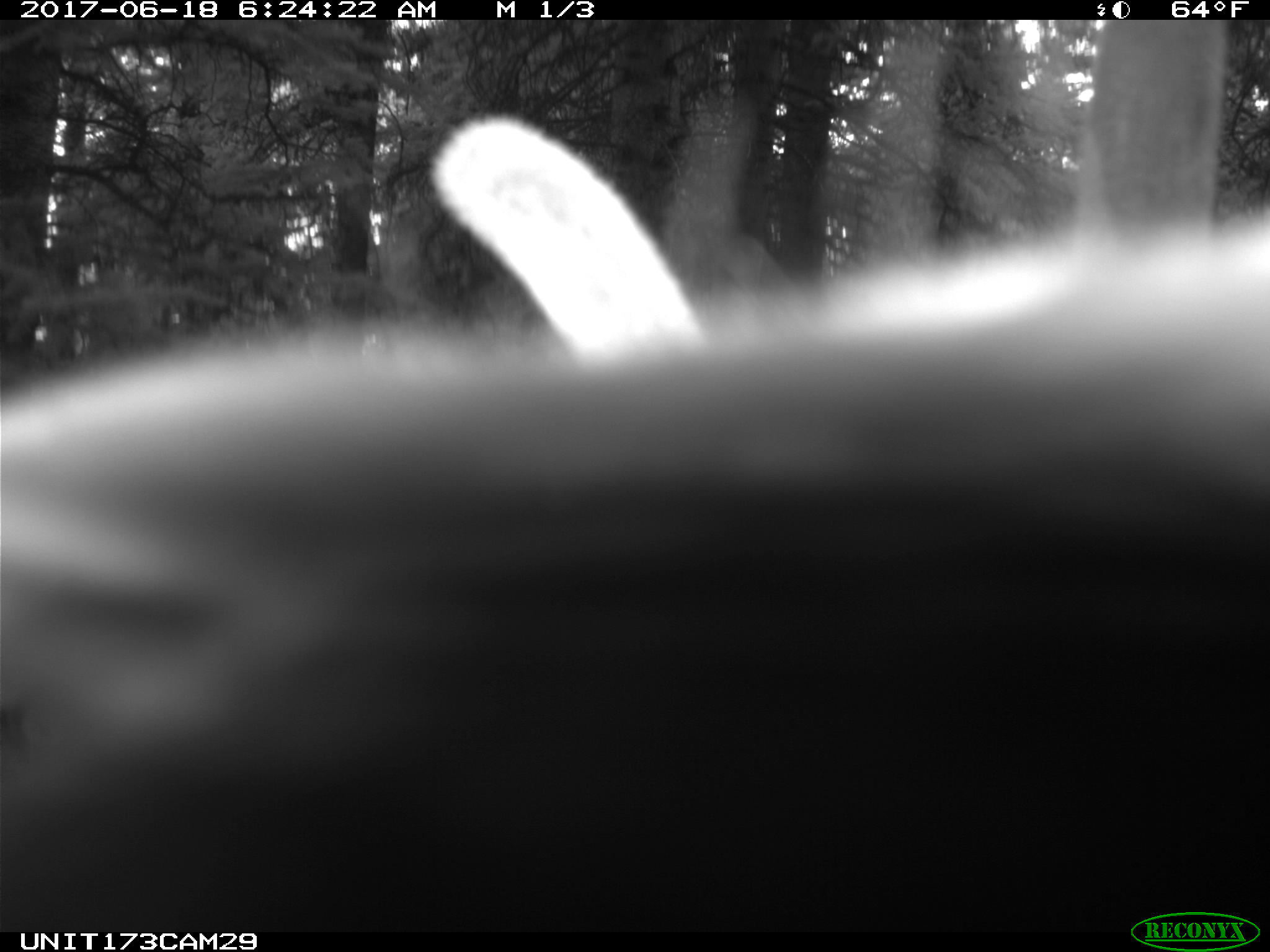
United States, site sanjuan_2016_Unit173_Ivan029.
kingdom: Animalia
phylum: Chordata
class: Mammalia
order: Artiodactyla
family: Cervidae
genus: Cervus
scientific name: Cervus elaphus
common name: red deer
Cervus elaphus (red deer).